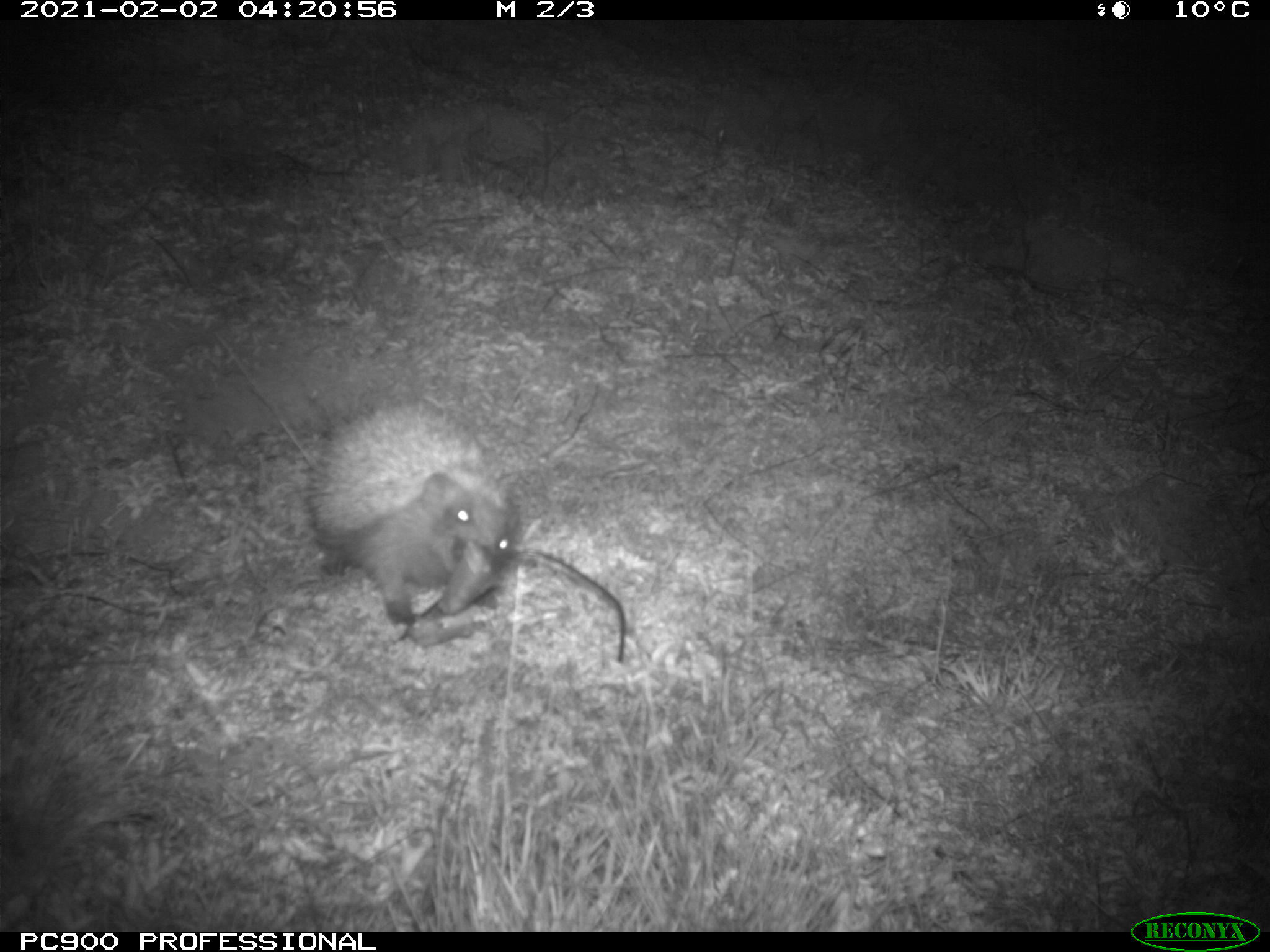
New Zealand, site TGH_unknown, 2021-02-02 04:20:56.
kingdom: Animalia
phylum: Chordata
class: Mammalia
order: Eulipotyphla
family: Erinaceidae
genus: Erinaceus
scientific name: Erinaceus europaeus europaeus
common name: european hedgehog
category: hedgehog